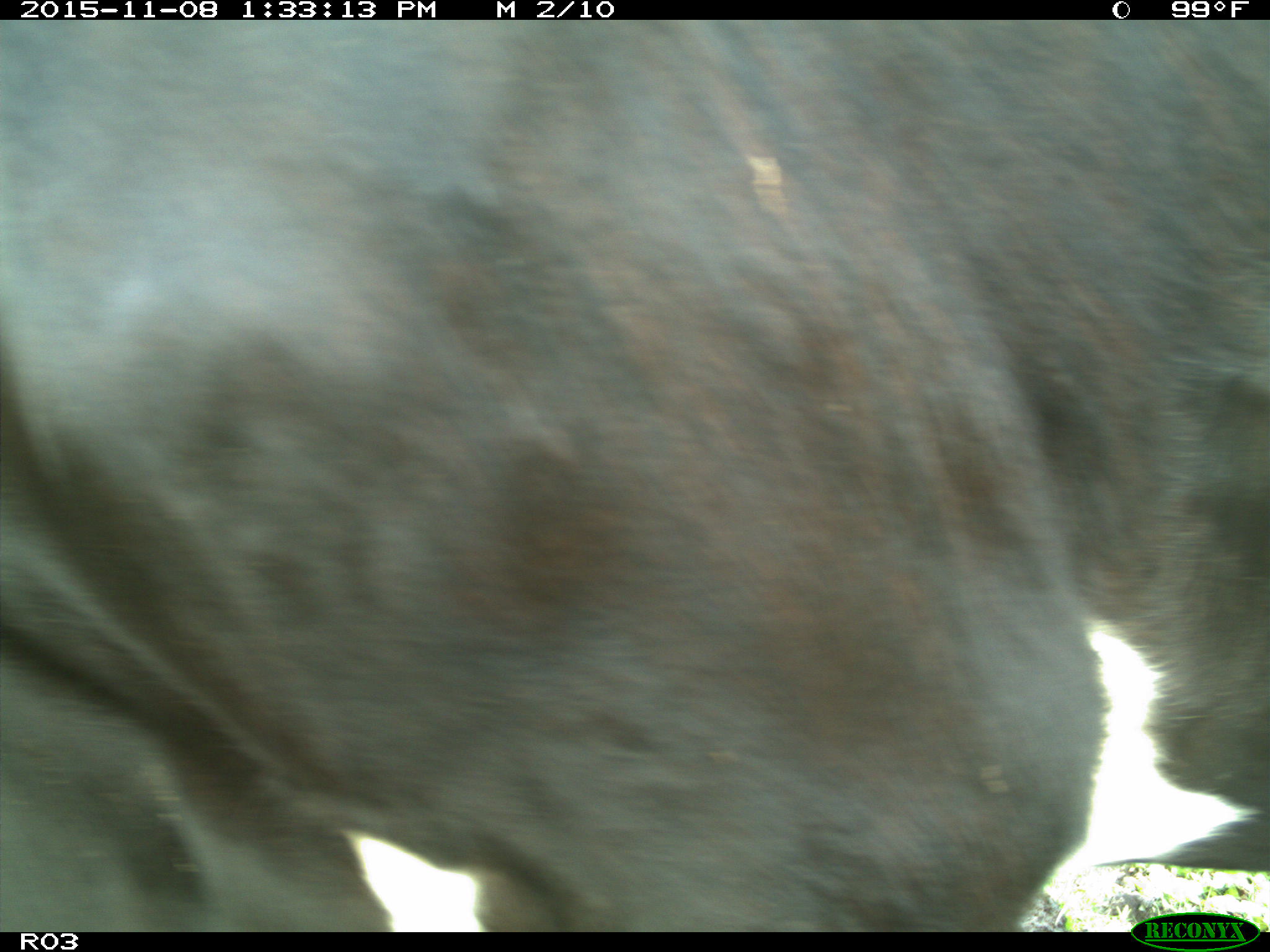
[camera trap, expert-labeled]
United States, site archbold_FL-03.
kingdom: Animalia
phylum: Chordata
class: Mammalia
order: Artiodactyla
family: Bovidae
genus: Bos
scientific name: Bos taurus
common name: domestic cow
Bos taurus (domestic cow).